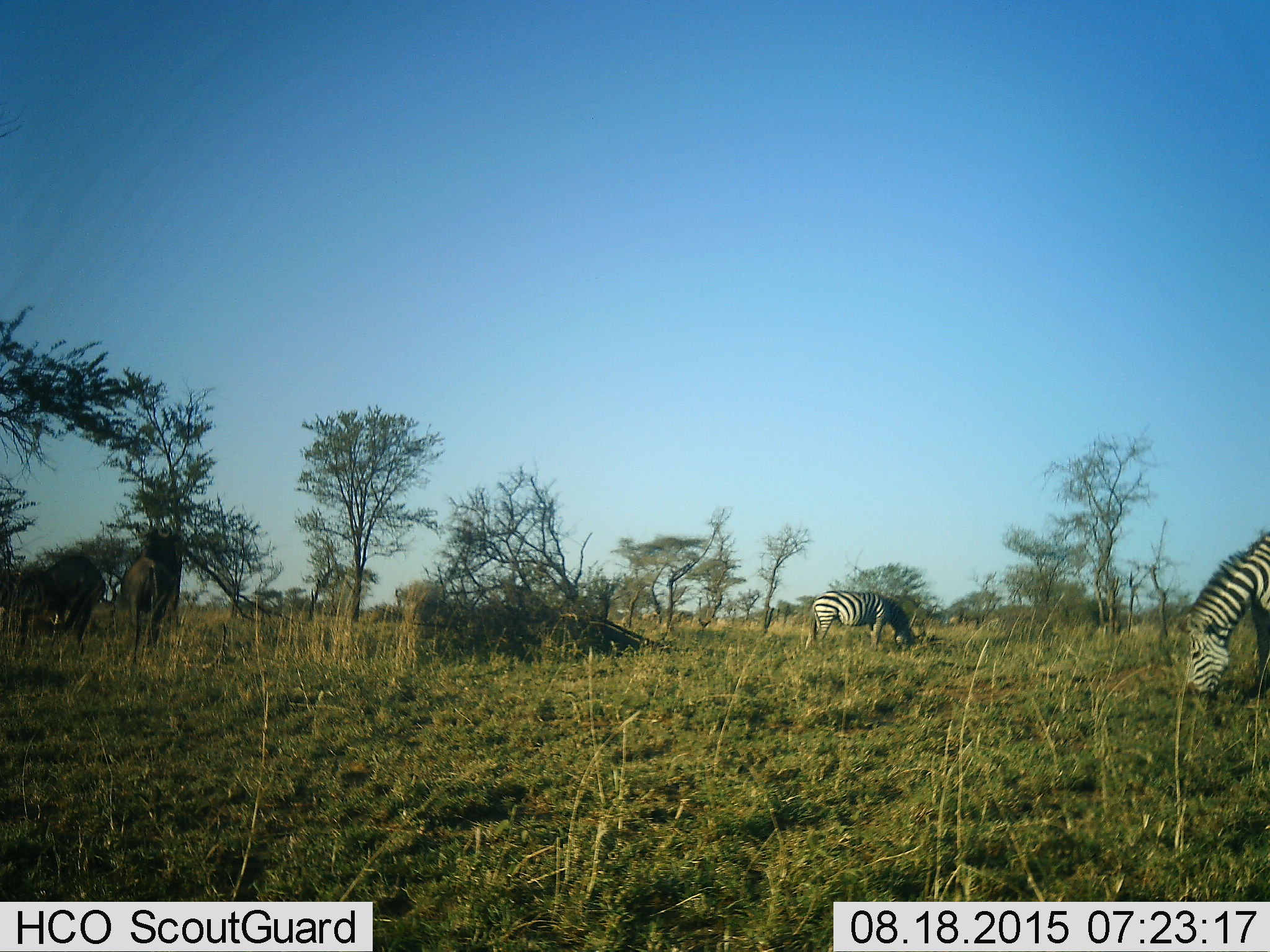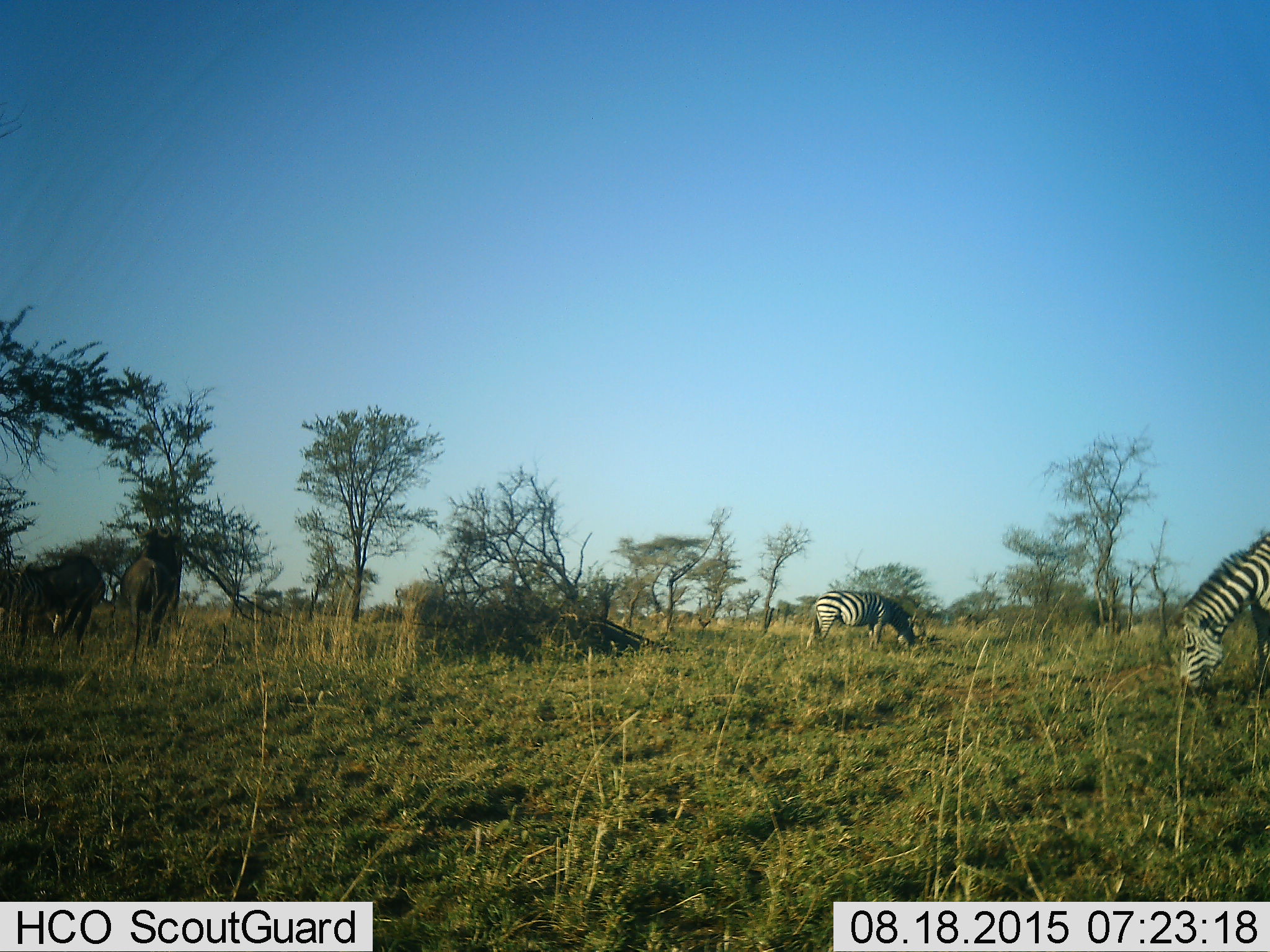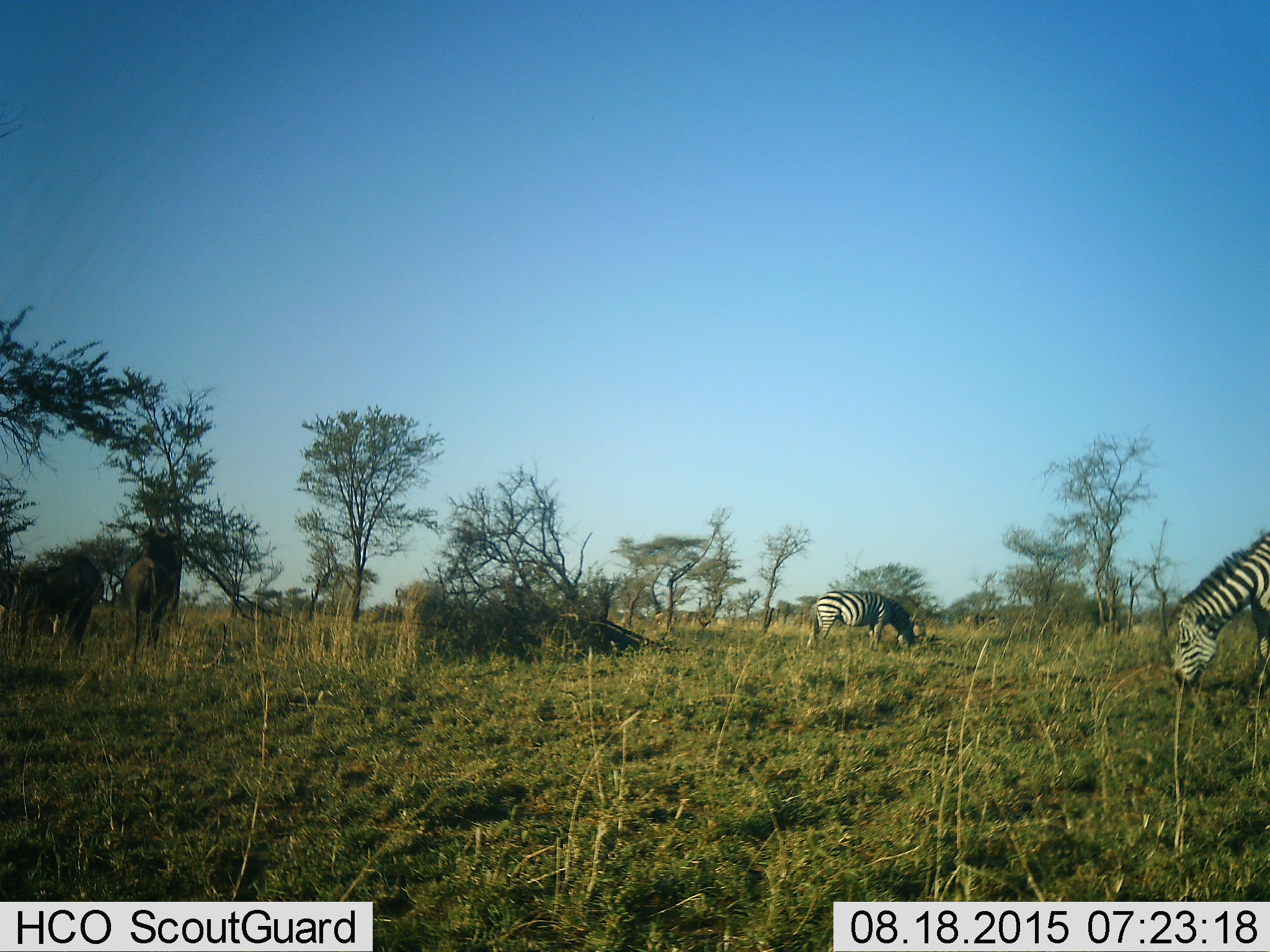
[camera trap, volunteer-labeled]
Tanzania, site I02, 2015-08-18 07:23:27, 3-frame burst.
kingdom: Animalia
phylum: Chordata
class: Mammalia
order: Artiodactyla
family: Bovidae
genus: Connochaetes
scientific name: Connochaetes taurinus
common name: blue wildebeest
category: wildebeest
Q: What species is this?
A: Wildebeest (blue wildebeest) (Connochaetes taurinus).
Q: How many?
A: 2.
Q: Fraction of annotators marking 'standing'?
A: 11%.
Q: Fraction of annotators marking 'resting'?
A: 0%.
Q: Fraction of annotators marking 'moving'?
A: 44%.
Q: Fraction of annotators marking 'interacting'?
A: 0%.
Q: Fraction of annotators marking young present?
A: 0%.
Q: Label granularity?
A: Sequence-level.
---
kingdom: Animalia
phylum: Chordata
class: Mammalia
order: Perissodactyla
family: Equidae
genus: Equus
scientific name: Equus quagga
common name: plains zebra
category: zebra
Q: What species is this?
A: Zebra (plains zebra) (Equus quagga).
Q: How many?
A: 2.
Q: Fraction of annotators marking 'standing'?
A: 20%.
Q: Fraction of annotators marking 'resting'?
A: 10%.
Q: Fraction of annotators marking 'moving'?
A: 20%.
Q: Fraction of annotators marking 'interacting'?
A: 10%.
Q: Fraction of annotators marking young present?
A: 0%.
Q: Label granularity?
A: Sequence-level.